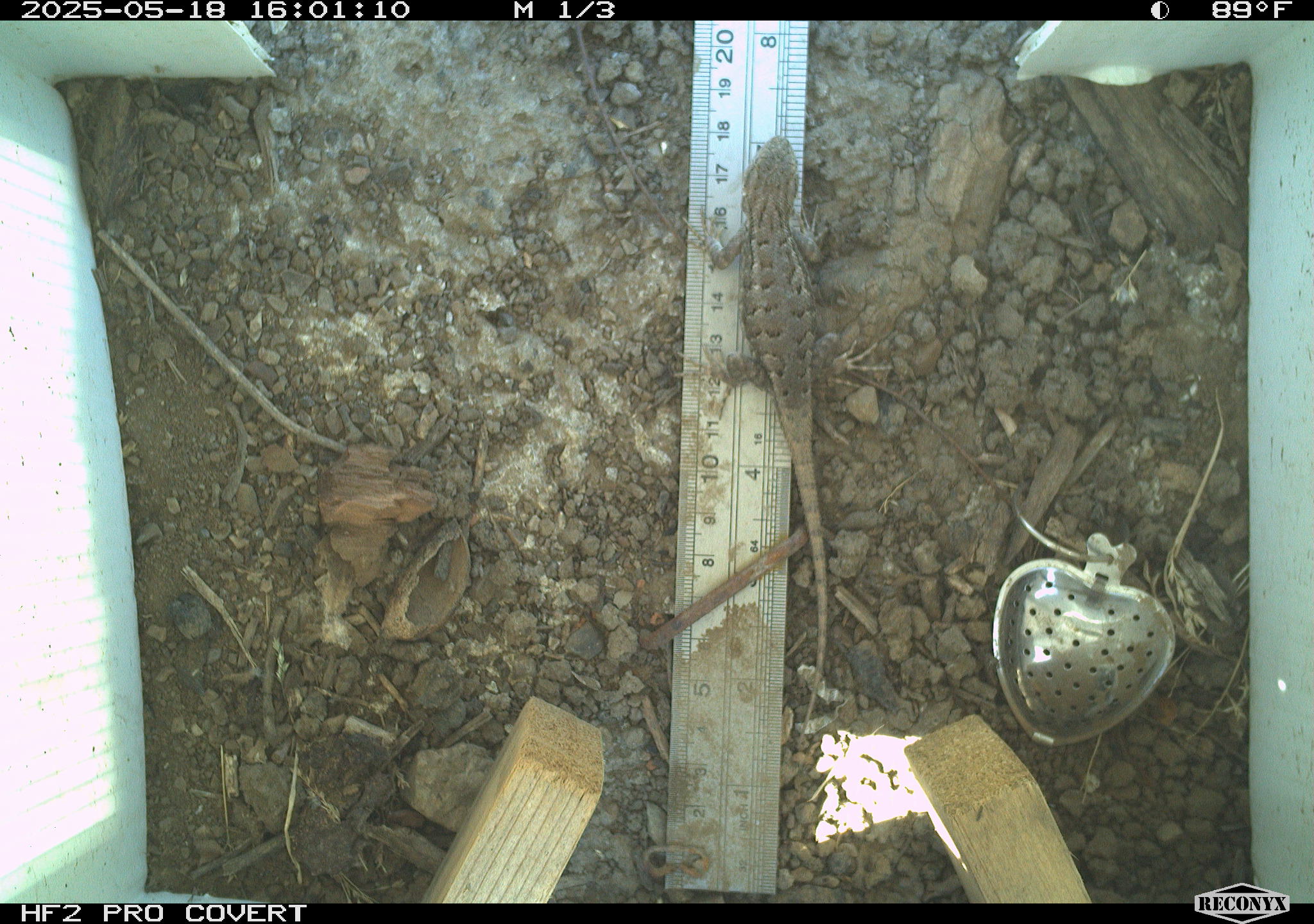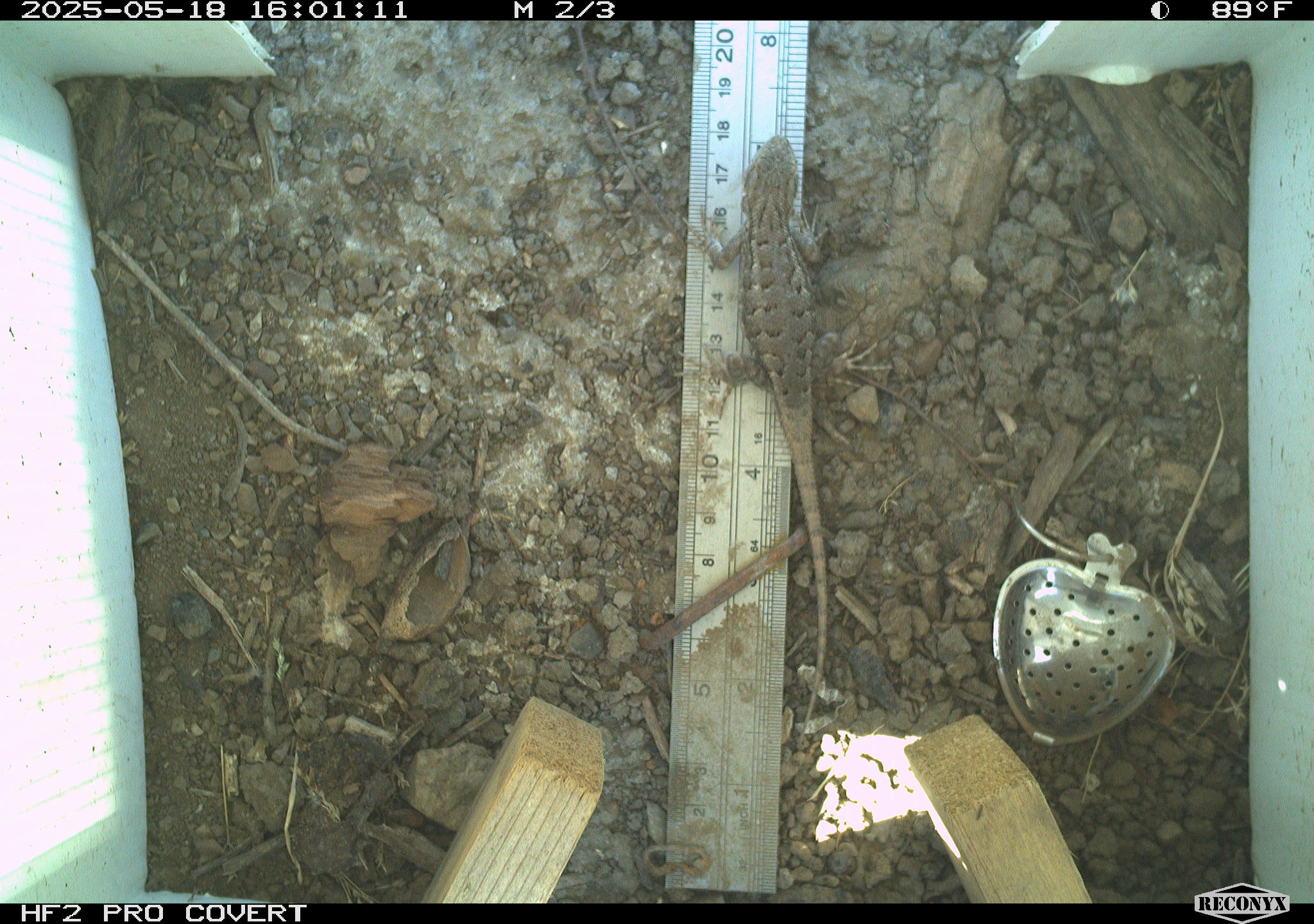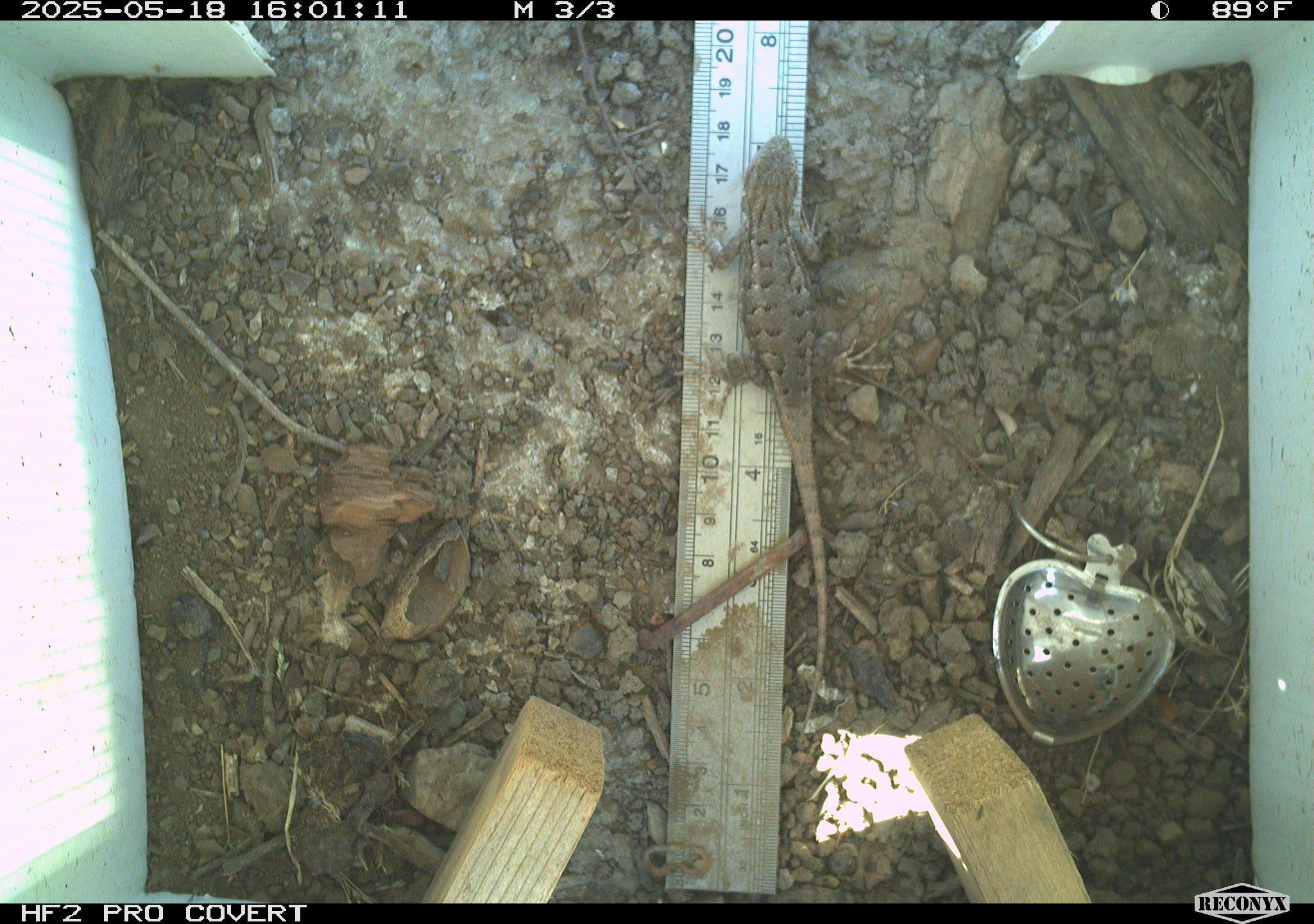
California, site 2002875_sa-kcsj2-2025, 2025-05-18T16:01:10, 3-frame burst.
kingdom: Animalia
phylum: Chordata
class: Reptilia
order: Squamata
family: Phrynosomatidae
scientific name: Phrynosomatidae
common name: north american spiny lizards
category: sceloporus/uta species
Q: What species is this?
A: Sceloporus/uta species (north american spiny lizards) (Phrynosomatidae).